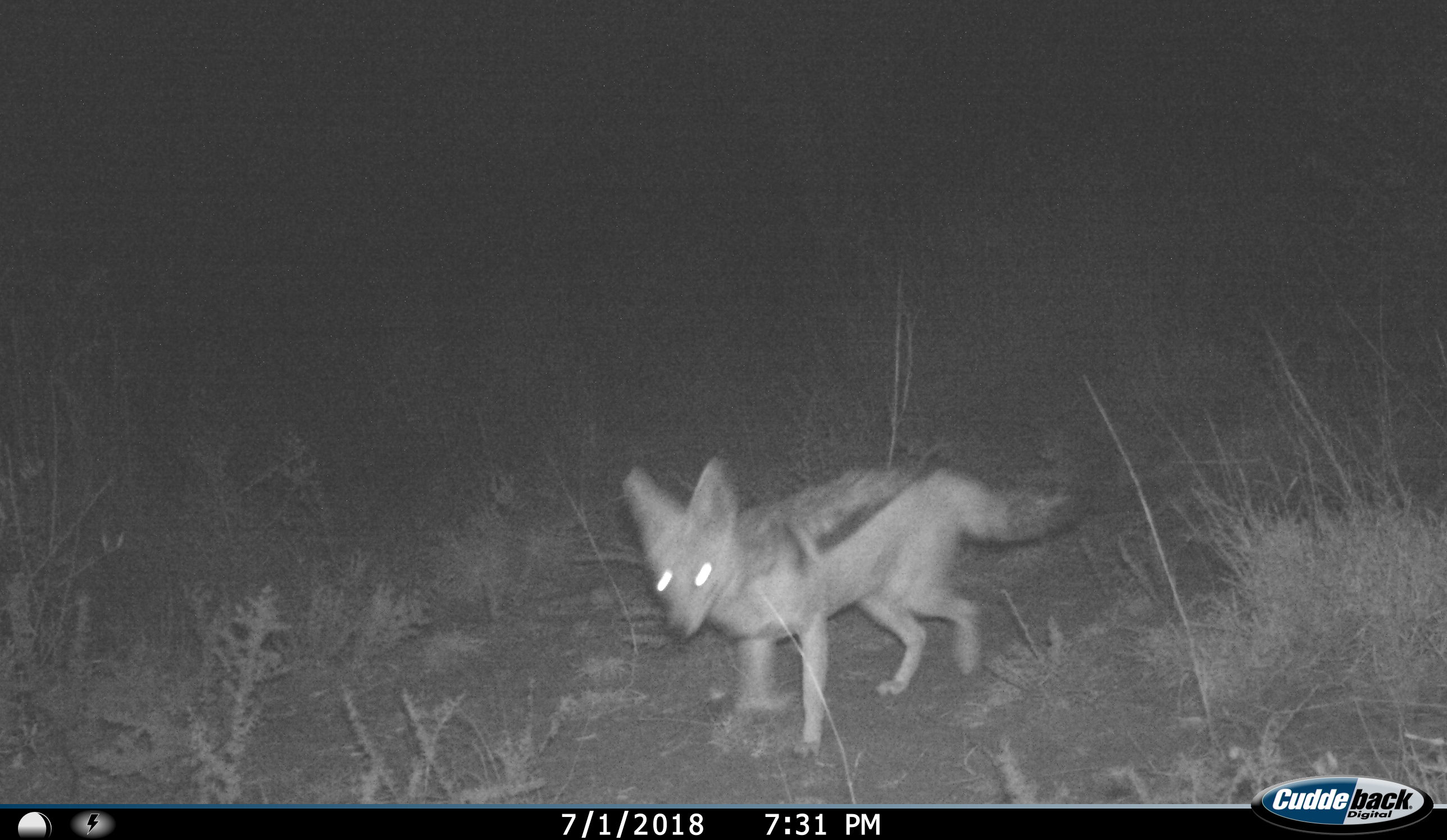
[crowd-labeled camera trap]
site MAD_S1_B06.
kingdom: Animalia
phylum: Chordata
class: Mammalia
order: Carnivora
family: Canidae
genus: Lupulella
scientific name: Lupulella mesomelas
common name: black-backed jackal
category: jackalblackbacked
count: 1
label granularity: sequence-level